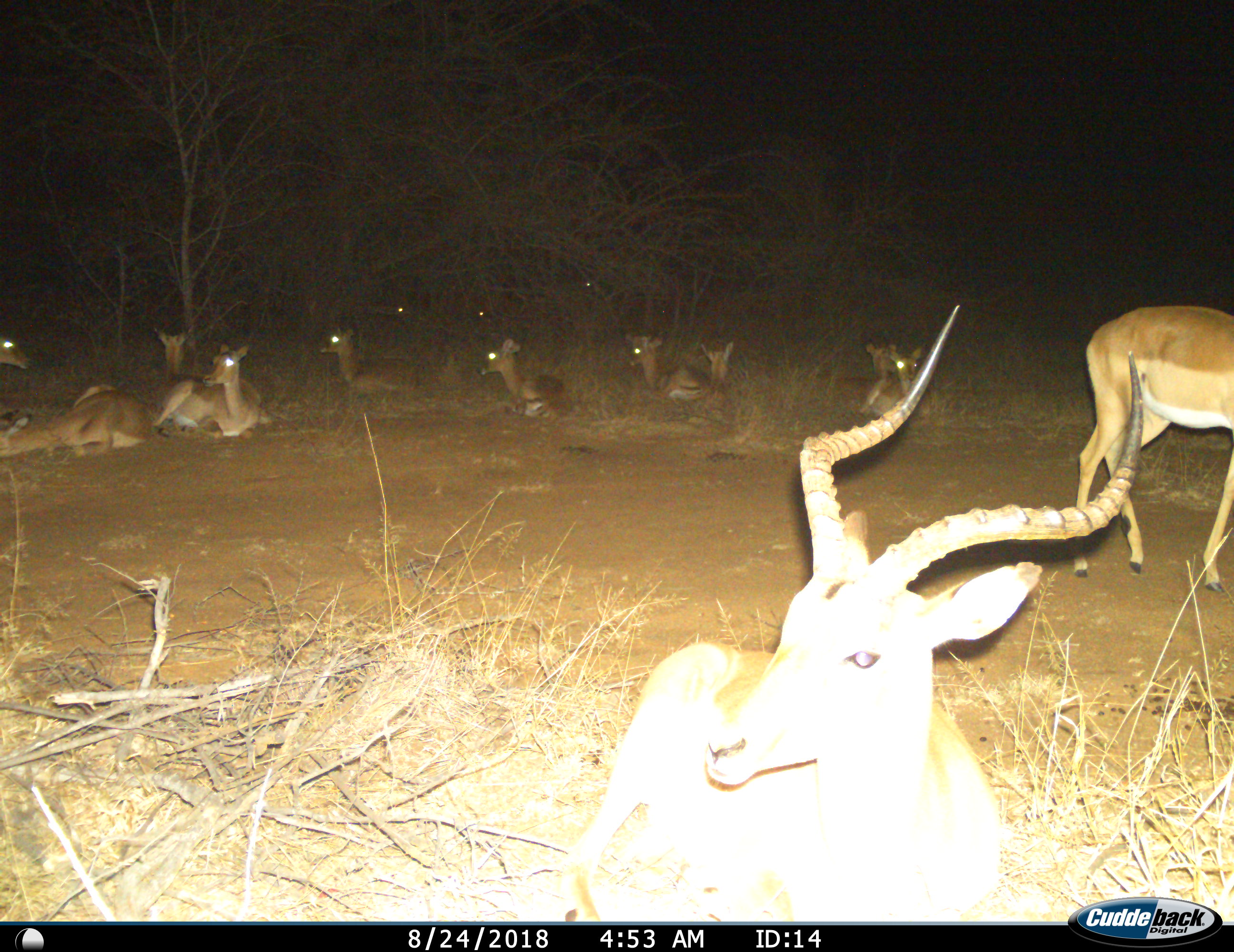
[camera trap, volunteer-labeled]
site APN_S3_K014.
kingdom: Animalia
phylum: Chordata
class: Mammalia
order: Artiodactyla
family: Bovidae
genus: Aepyceros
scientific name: Aepyceros melampus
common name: impala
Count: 11-50.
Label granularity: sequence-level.